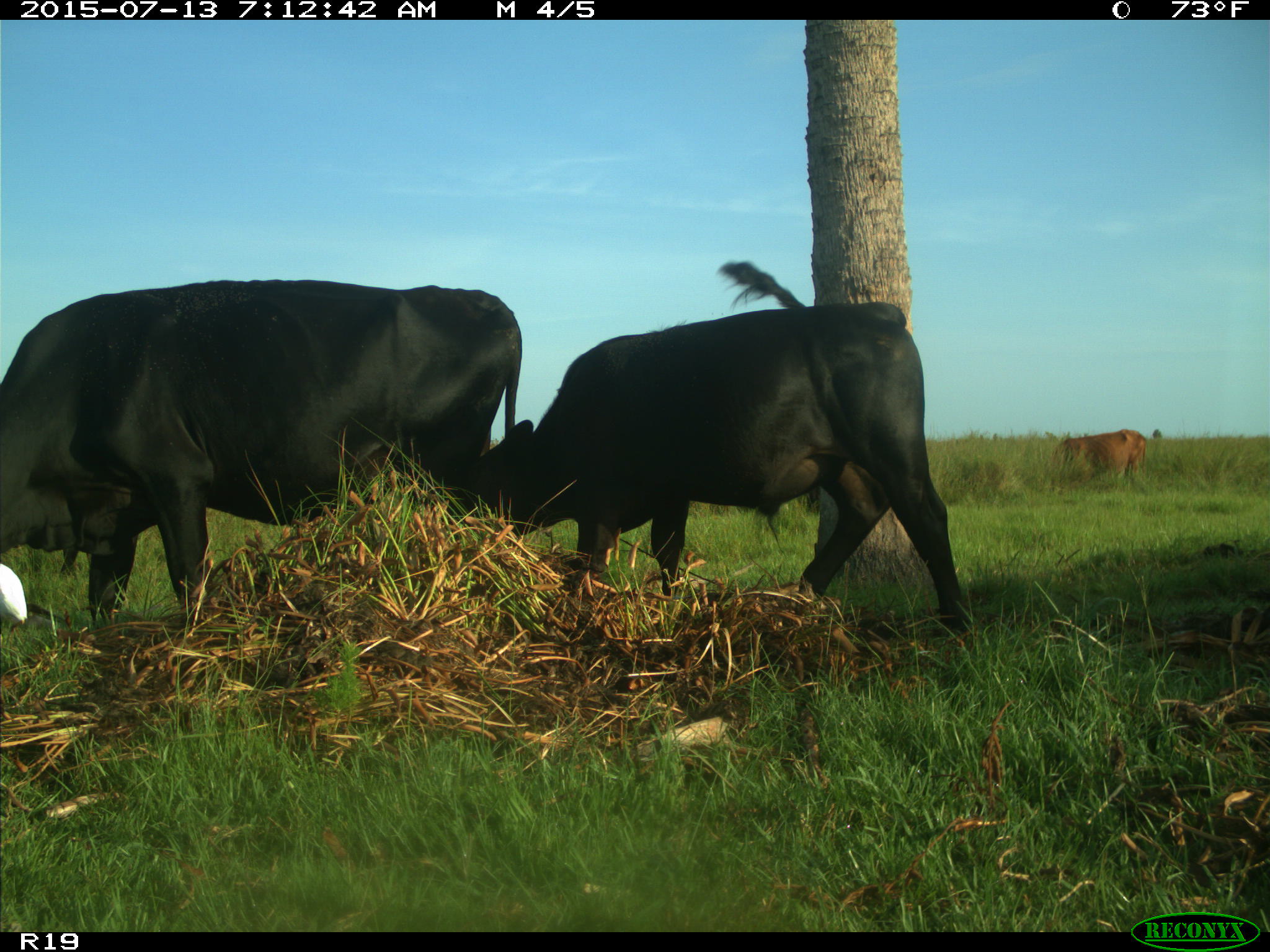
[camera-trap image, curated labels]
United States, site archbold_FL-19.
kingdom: Animalia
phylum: Chordata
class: Mammalia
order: Artiodactyla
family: Bovidae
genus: Bos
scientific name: Bos taurus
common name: domestic cow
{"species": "Bos taurus (domestic cow)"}